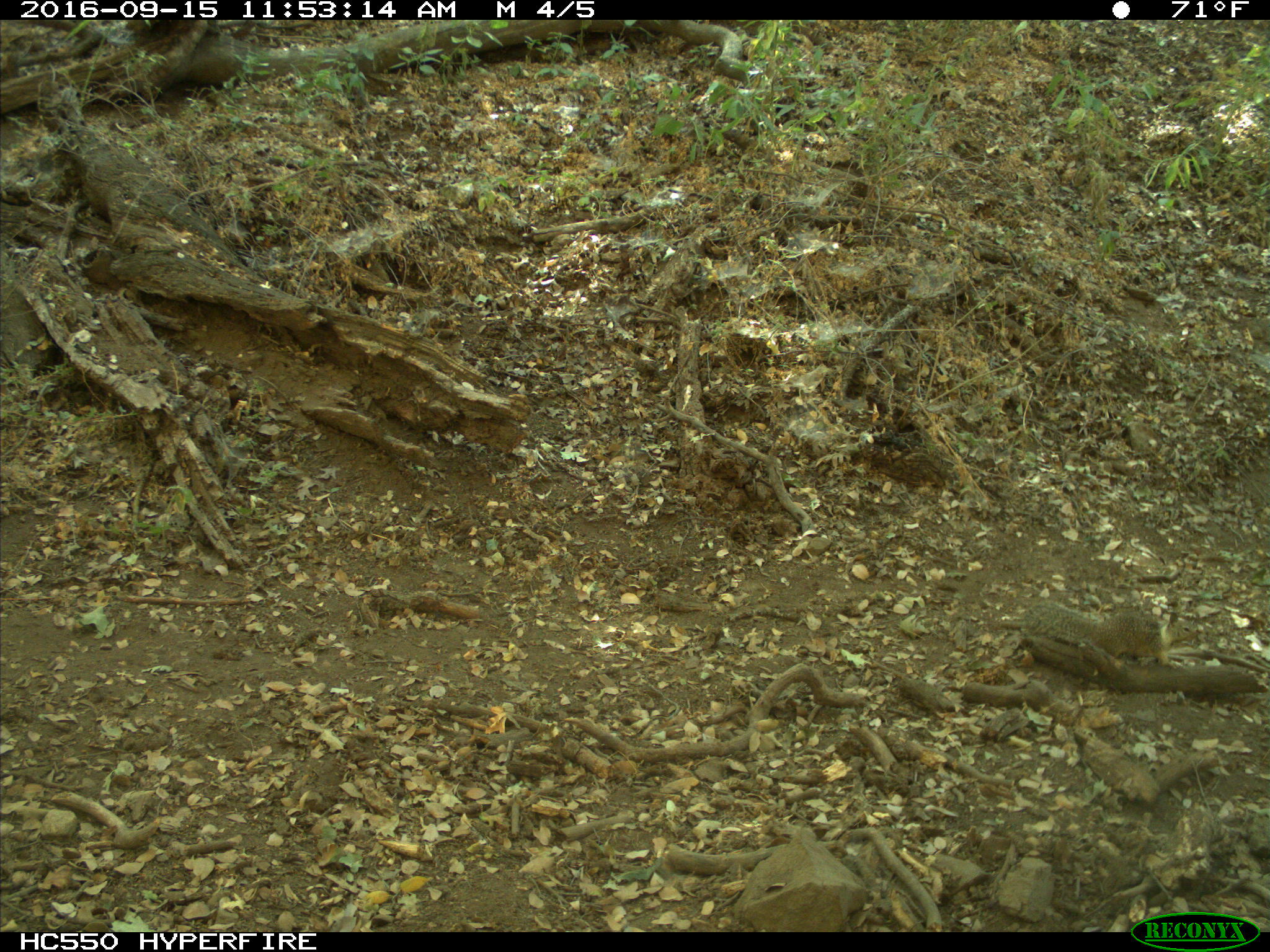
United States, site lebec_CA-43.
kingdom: Animalia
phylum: Chordata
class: Mammalia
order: Rodentia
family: Sciuridae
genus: Otospermophilus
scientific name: Otospermophilus beecheyi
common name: california ground squirrel